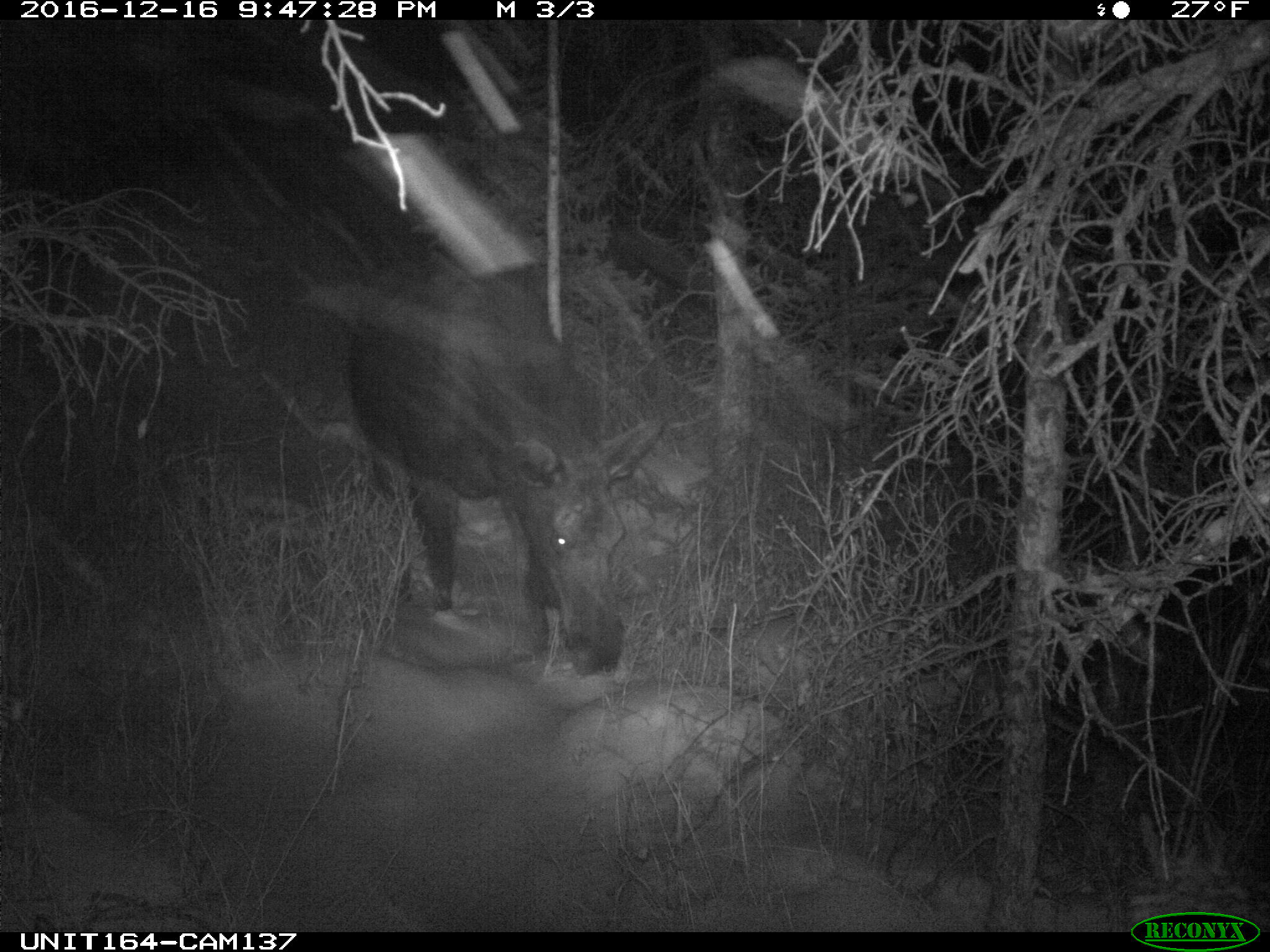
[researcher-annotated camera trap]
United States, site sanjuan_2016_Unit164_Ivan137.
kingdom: Animalia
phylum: Chordata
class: Mammalia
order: Artiodactyla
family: Cervidae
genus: Alces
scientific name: Alces alces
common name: moose